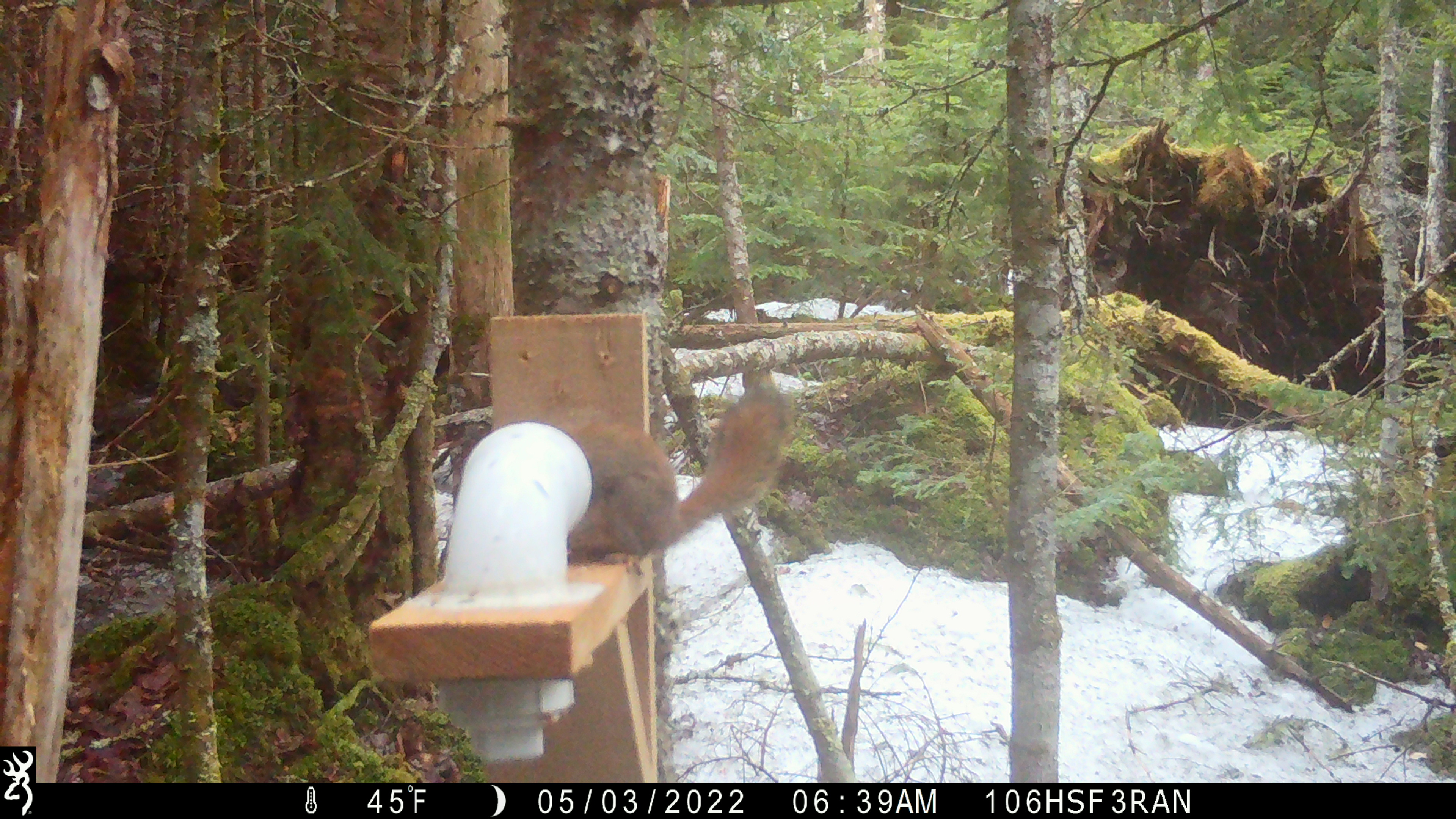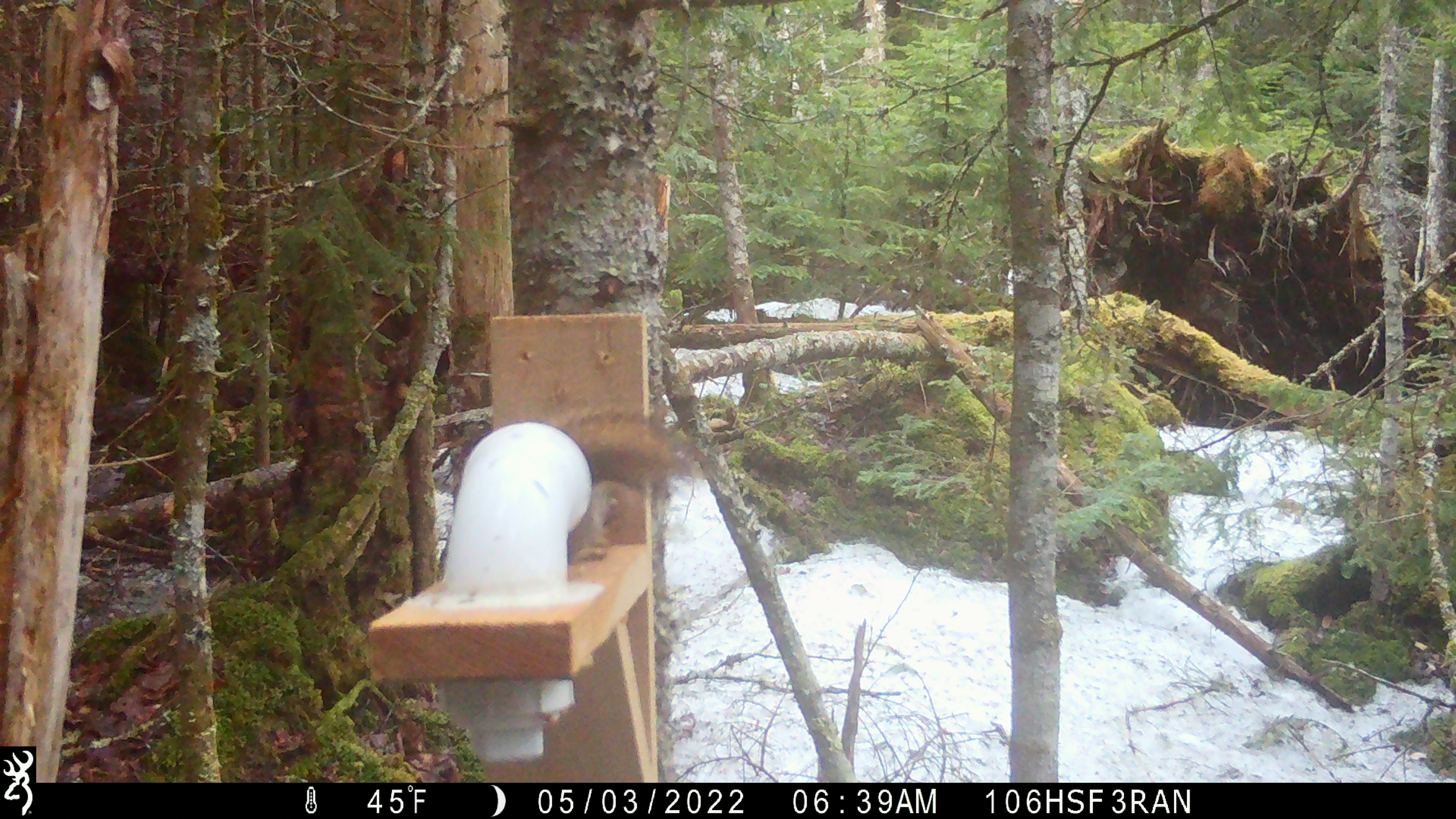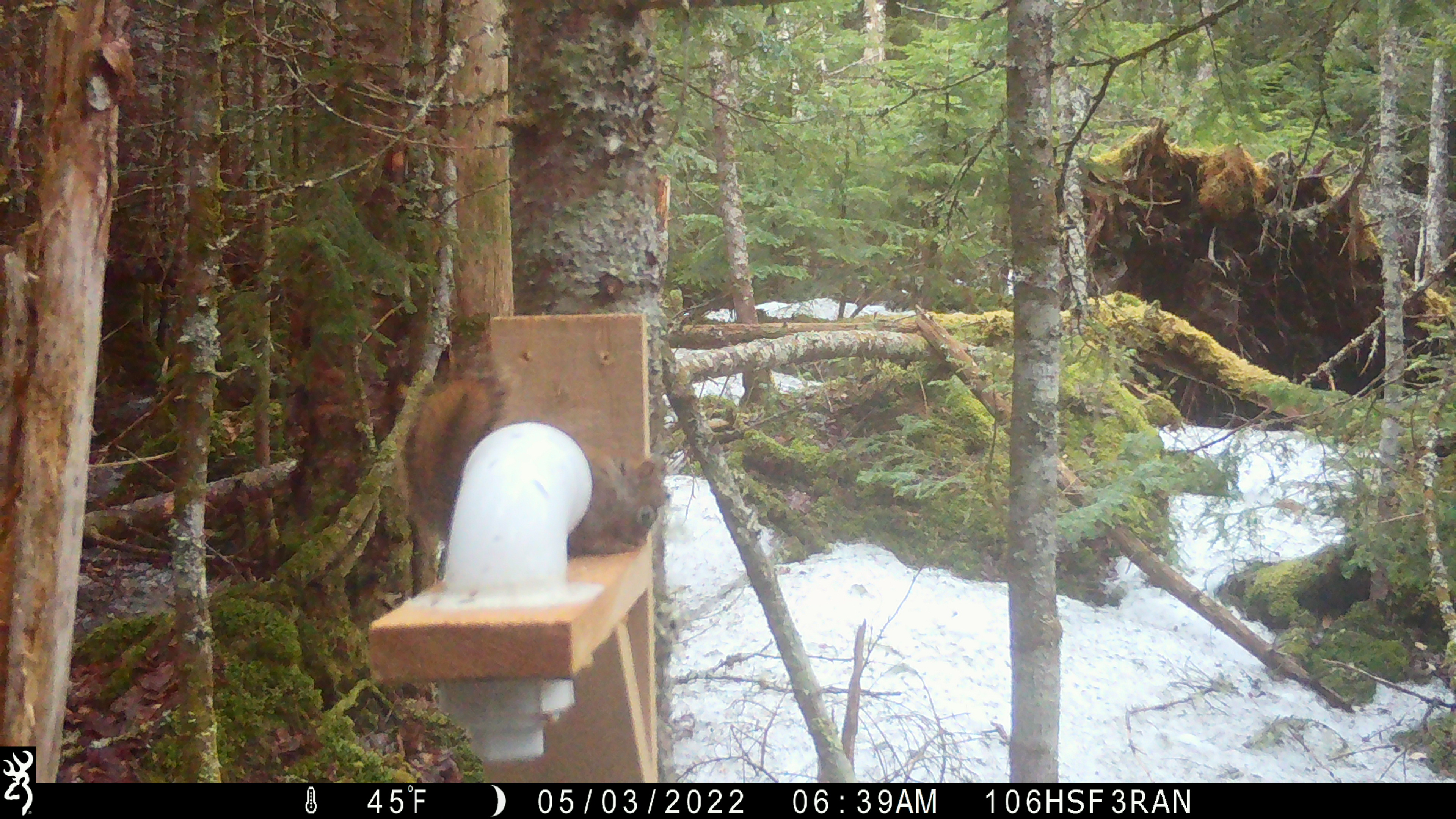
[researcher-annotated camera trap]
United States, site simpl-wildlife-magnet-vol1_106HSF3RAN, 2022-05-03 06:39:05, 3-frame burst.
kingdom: Animalia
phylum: Chordata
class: Mammalia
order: Rodentia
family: Sciuridae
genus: Tamiasciurus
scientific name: Tamiasciurus hudsonicus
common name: red squirrel